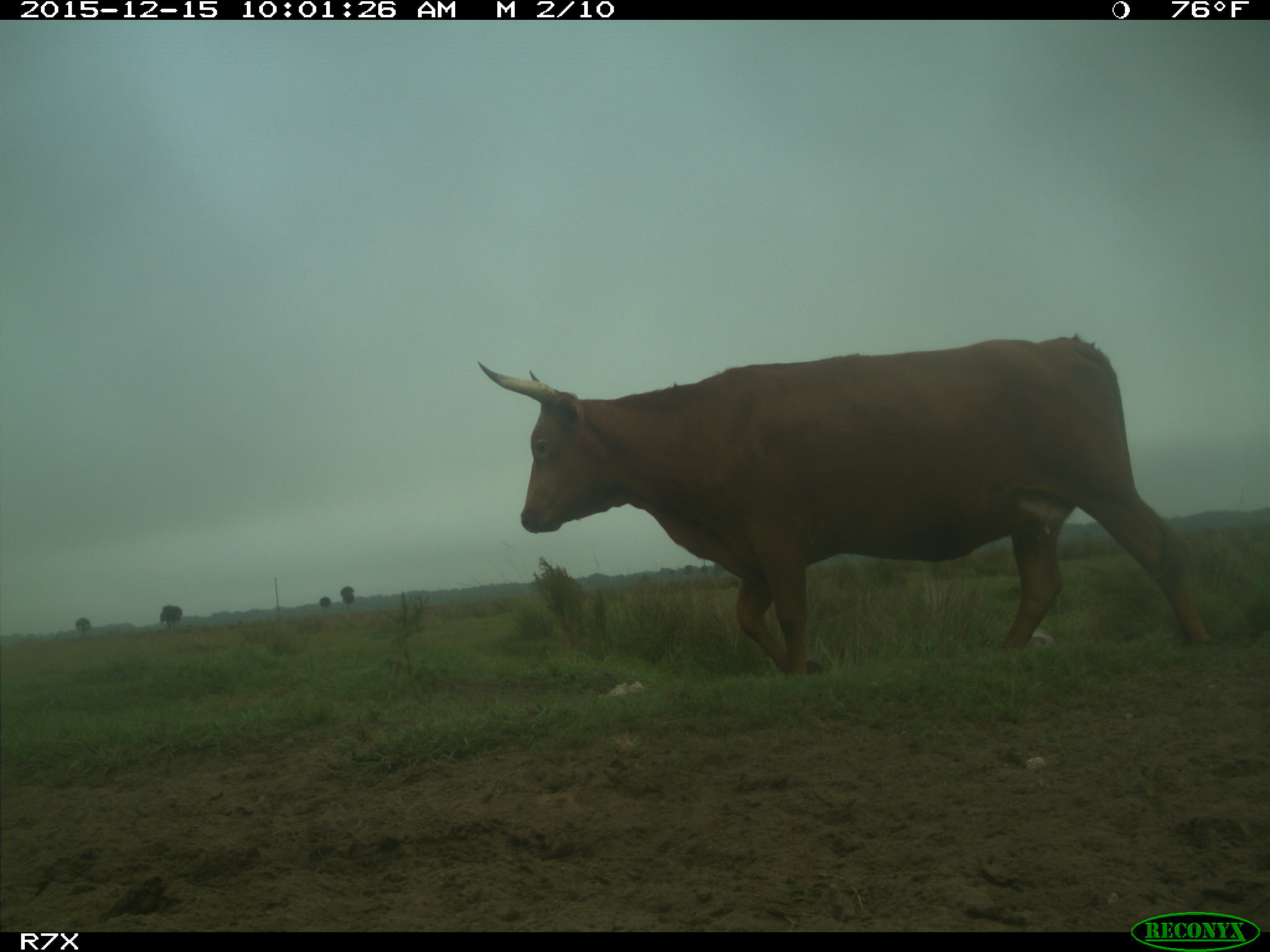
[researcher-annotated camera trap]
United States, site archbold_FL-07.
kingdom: Animalia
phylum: Chordata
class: Mammalia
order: Artiodactyla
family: Bovidae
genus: Bos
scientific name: Bos taurus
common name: domestic cow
Bos taurus (domestic cow).